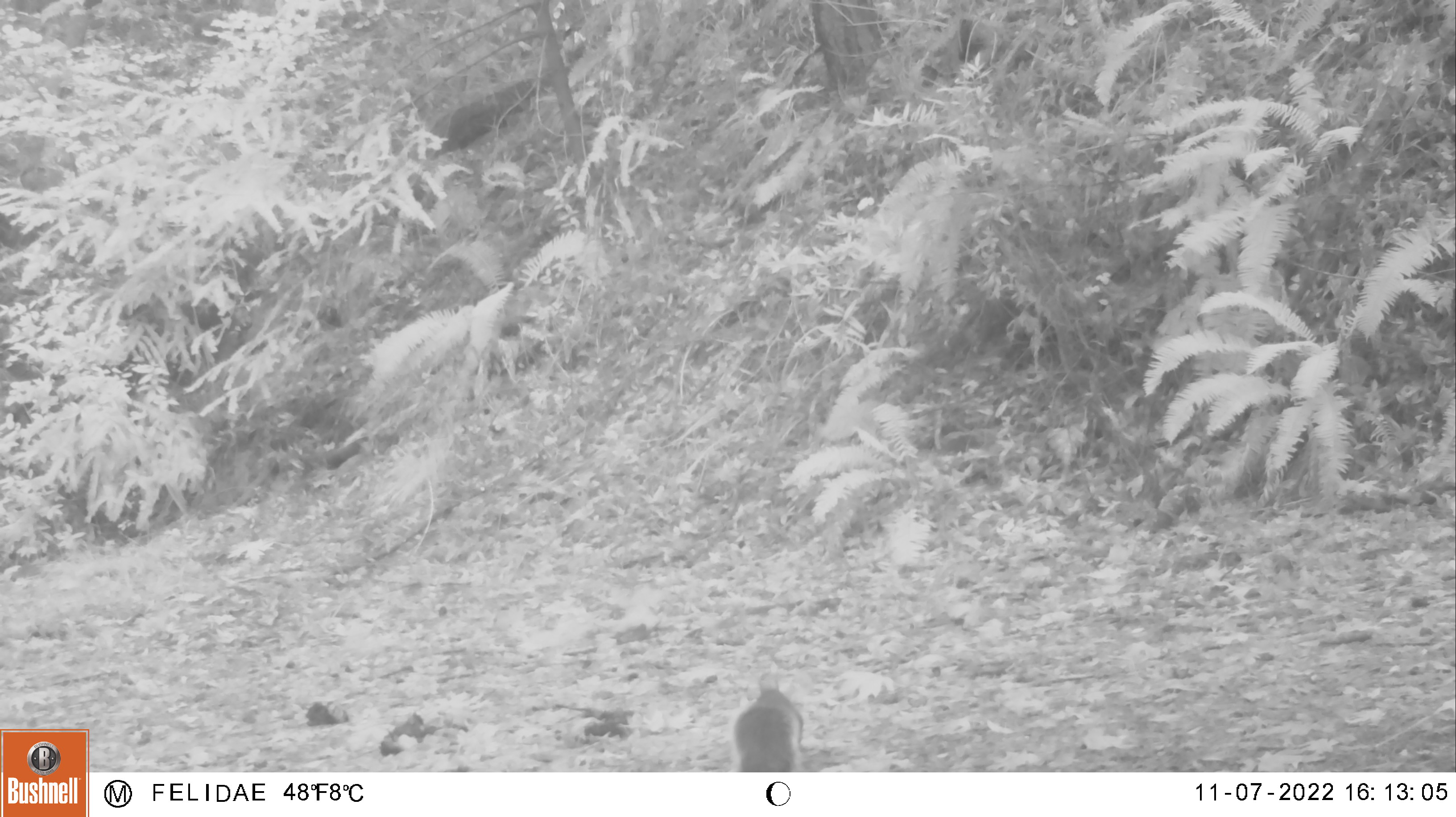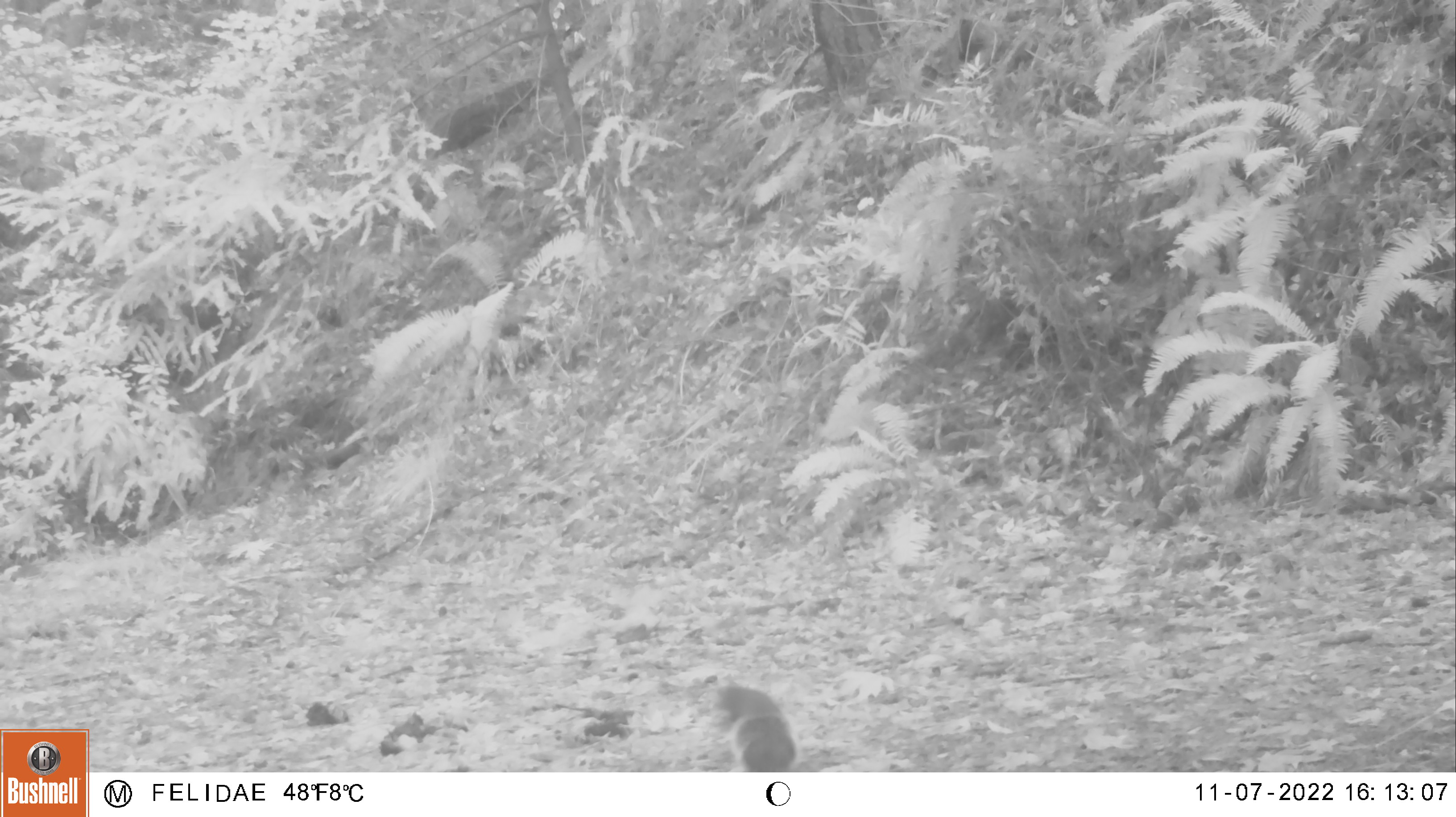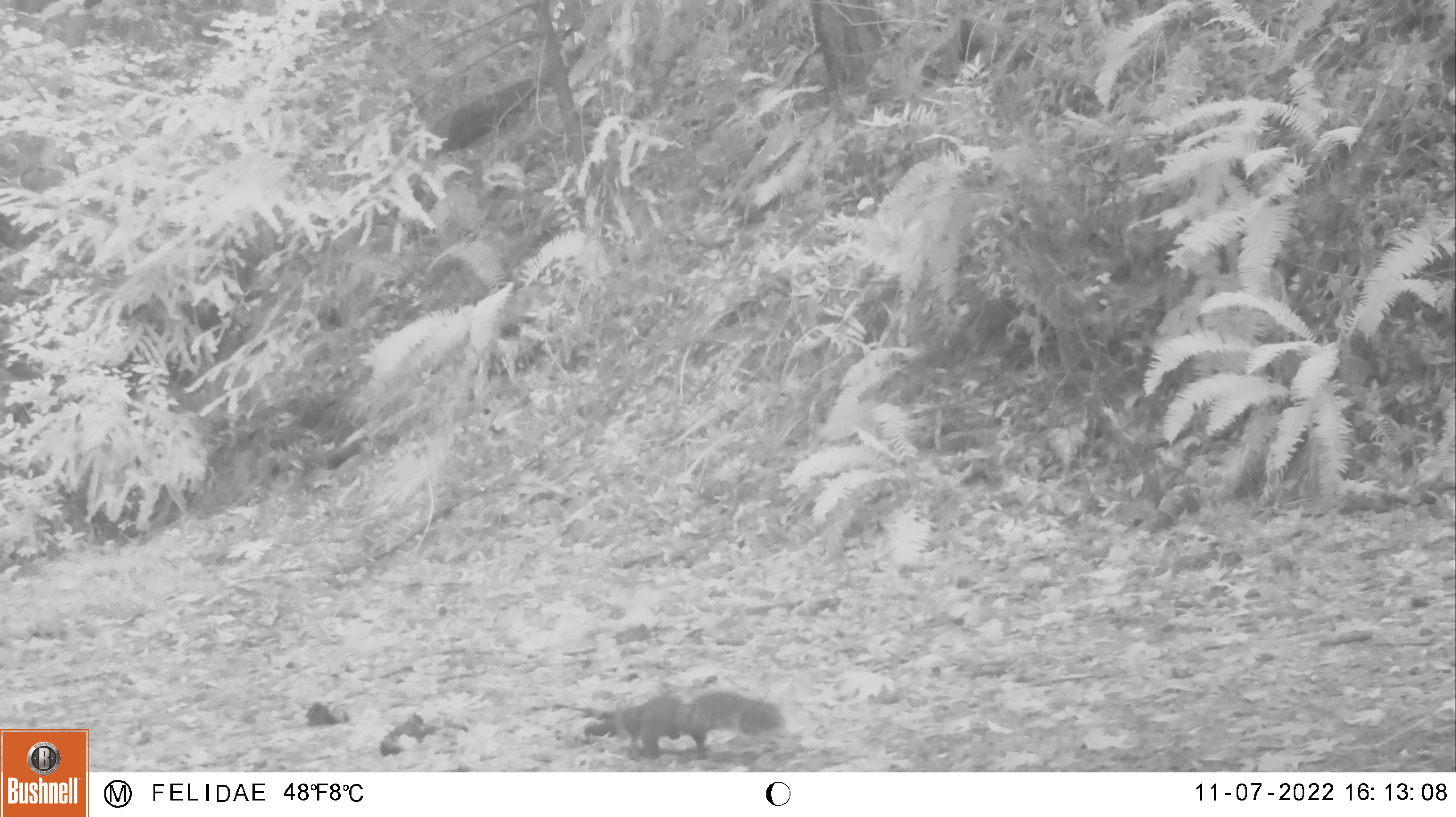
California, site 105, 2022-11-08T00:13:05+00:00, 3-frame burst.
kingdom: Animalia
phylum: Chordata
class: Mammalia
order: Rodentia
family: Sciuridae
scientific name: Sciuridae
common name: squirrel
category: unknown squirrel